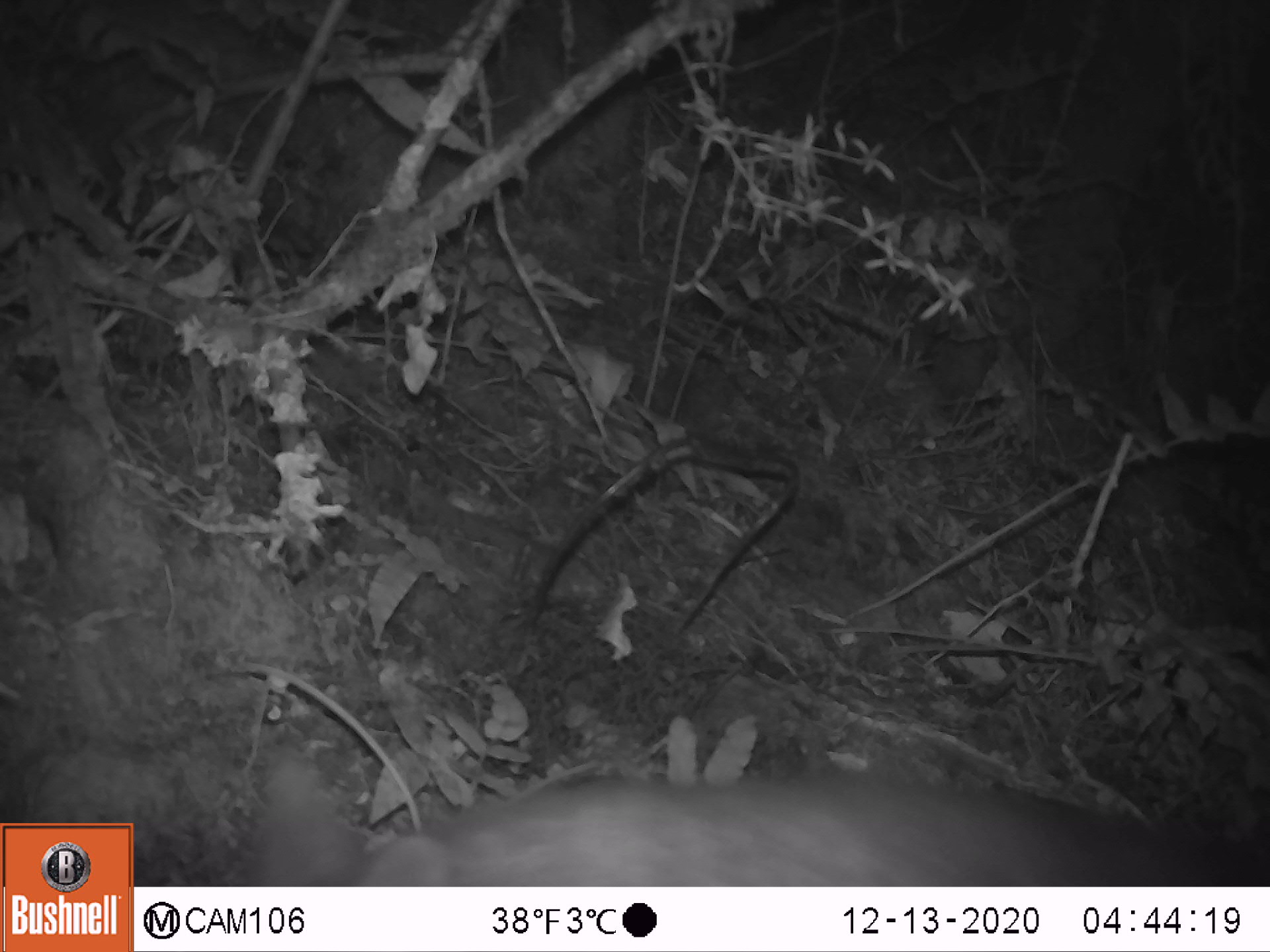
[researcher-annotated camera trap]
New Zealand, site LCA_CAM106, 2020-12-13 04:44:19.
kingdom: Animalia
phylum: Chordata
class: Mammalia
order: Diprotodontia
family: Phalangeridae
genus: Trichosurus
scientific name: Trichosurus vulpecula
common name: common brushtail possum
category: possum